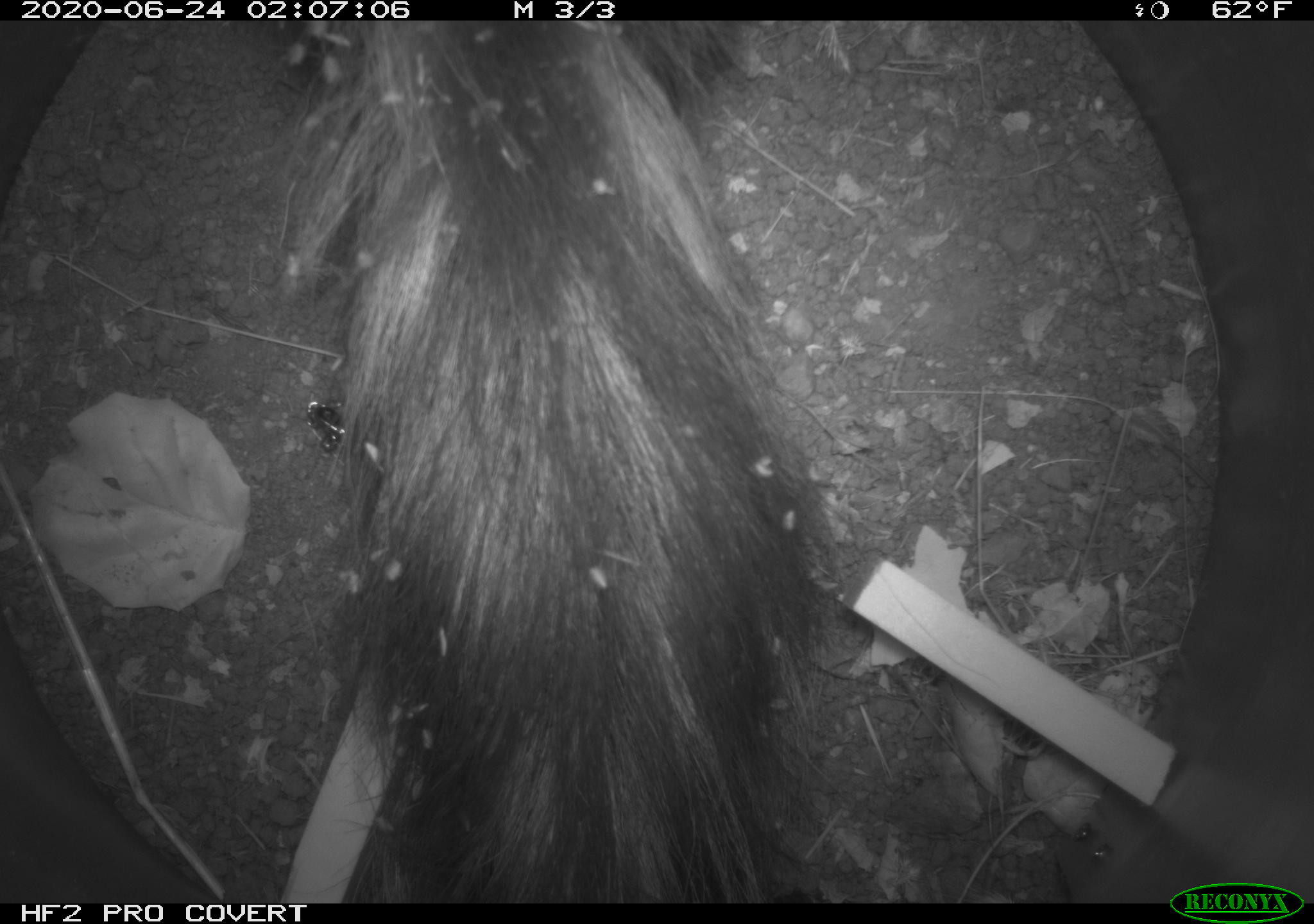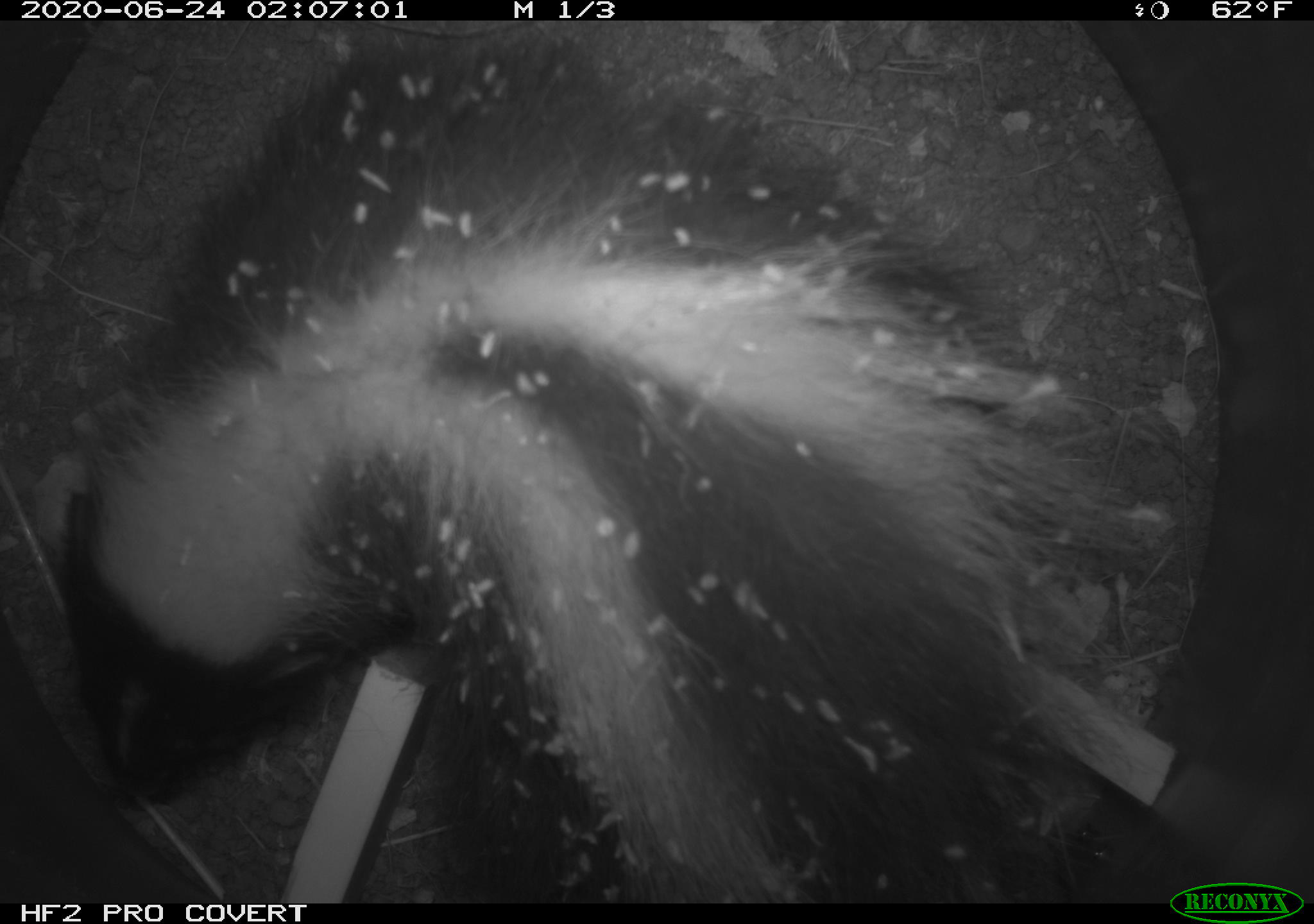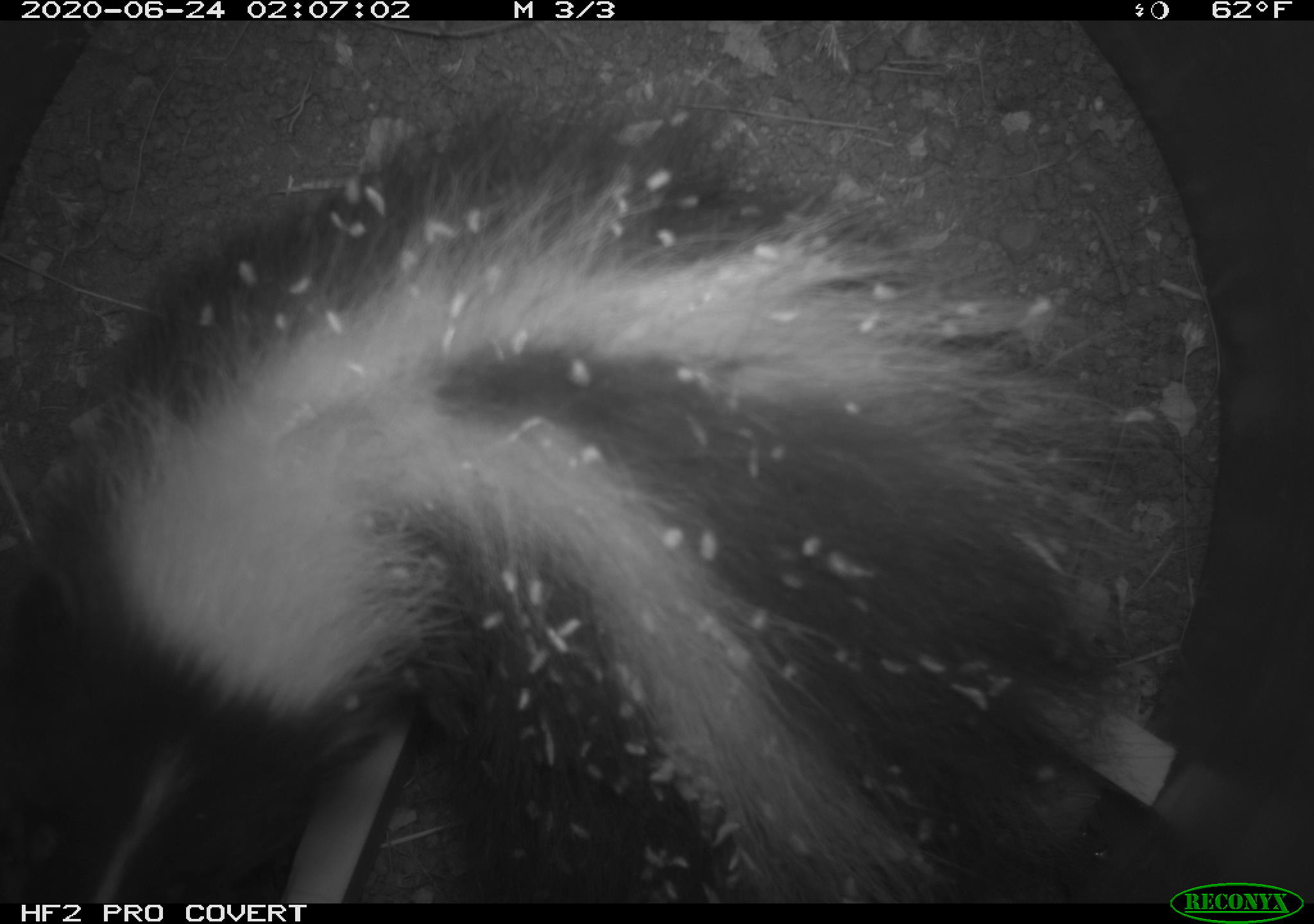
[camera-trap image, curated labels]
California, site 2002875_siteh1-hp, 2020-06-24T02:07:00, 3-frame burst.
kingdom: Animalia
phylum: Chordata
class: Mammalia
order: Carnivora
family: Mephitidae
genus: Mephitis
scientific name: Mephitis mephitis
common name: striped skunk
Striped skunk (Mephitis mephitis).